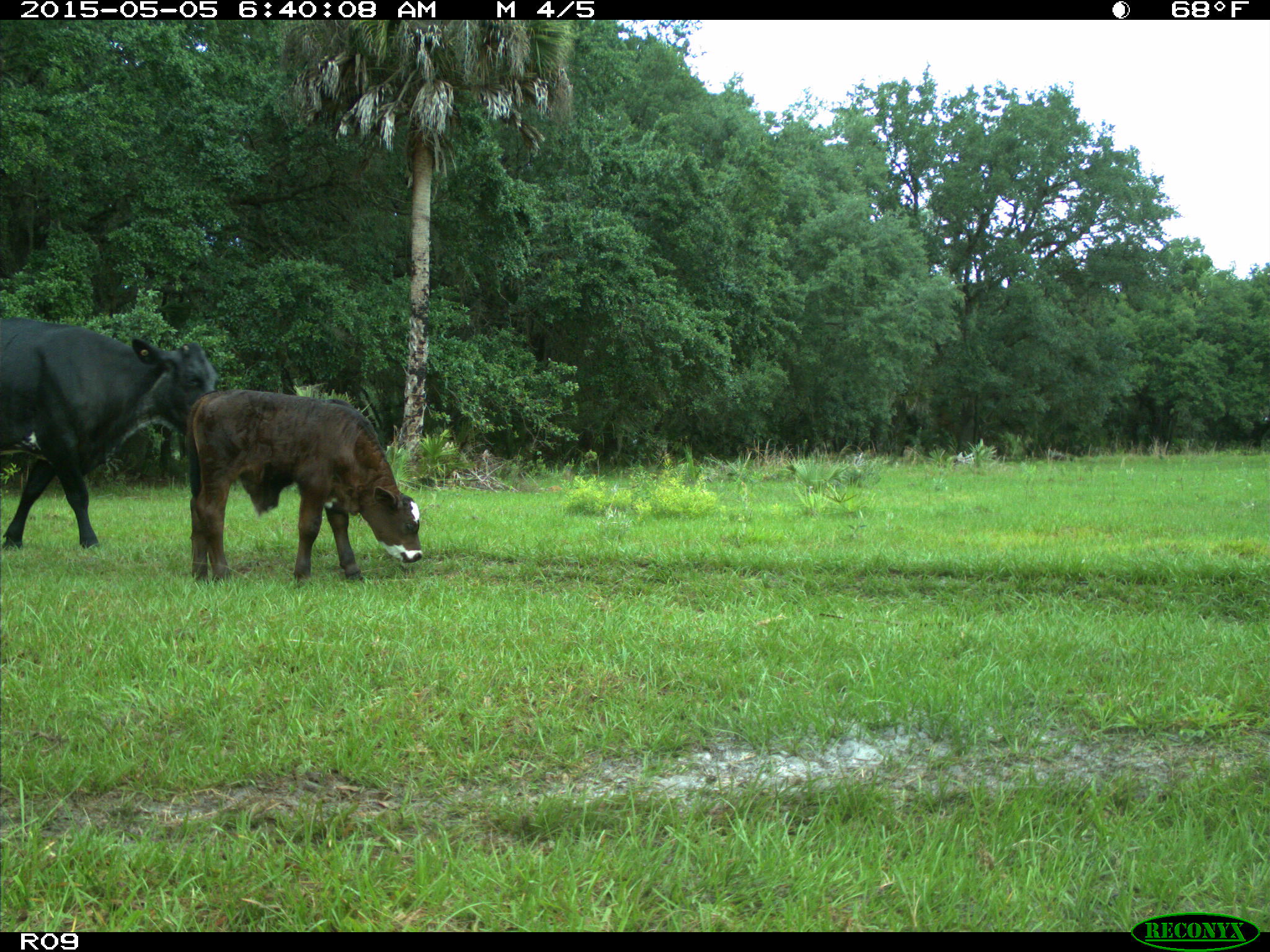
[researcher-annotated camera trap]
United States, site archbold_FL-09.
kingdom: Animalia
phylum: Chordata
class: Mammalia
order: Artiodactyla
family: Bovidae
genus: Bos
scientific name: Bos taurus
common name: domestic cow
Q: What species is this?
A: Bos taurus (domestic cow).